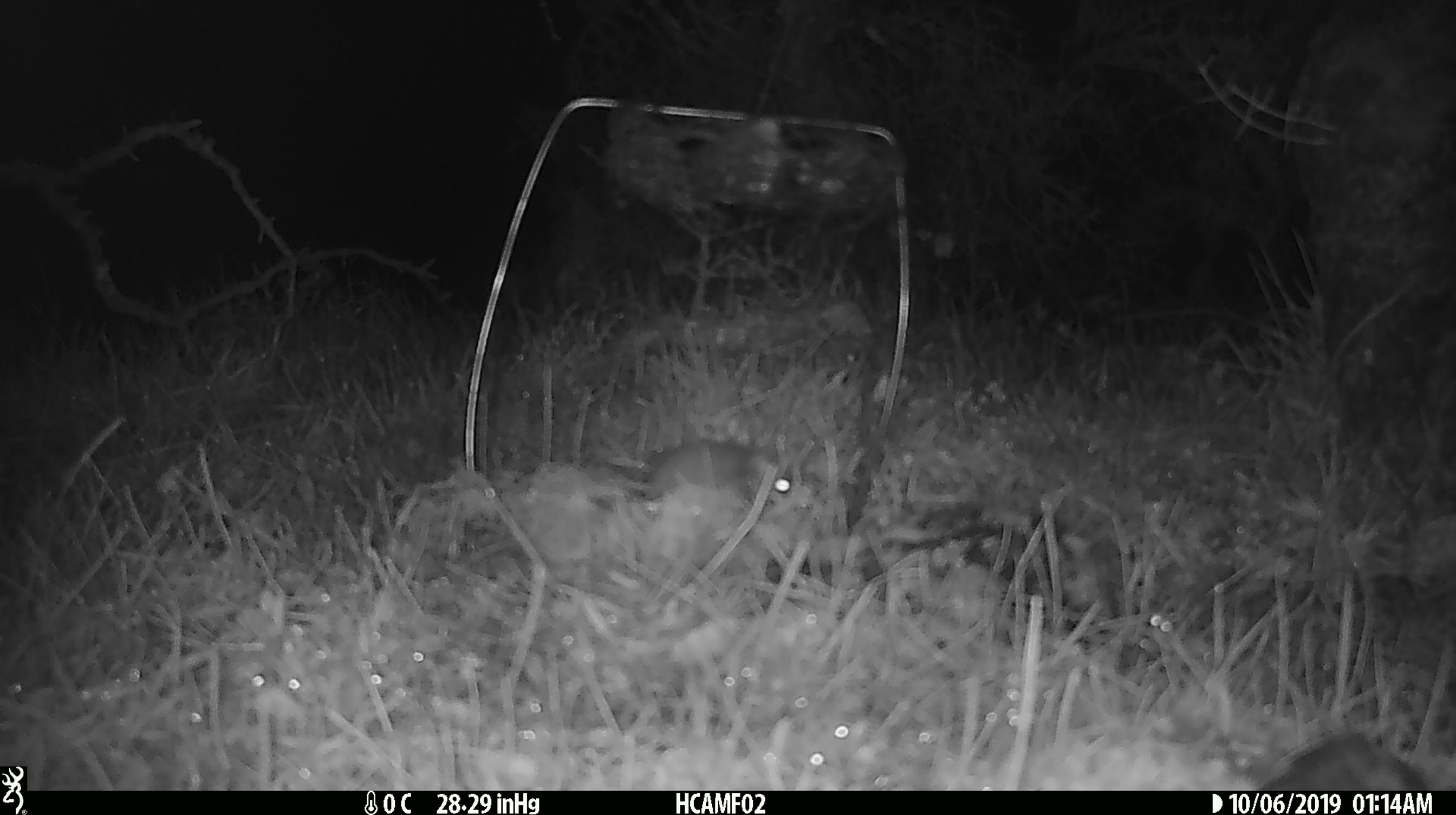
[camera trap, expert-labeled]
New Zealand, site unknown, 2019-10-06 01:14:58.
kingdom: Animalia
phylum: Chordata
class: Mammalia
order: Rodentia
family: Muridae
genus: Mus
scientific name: Mus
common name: mouse